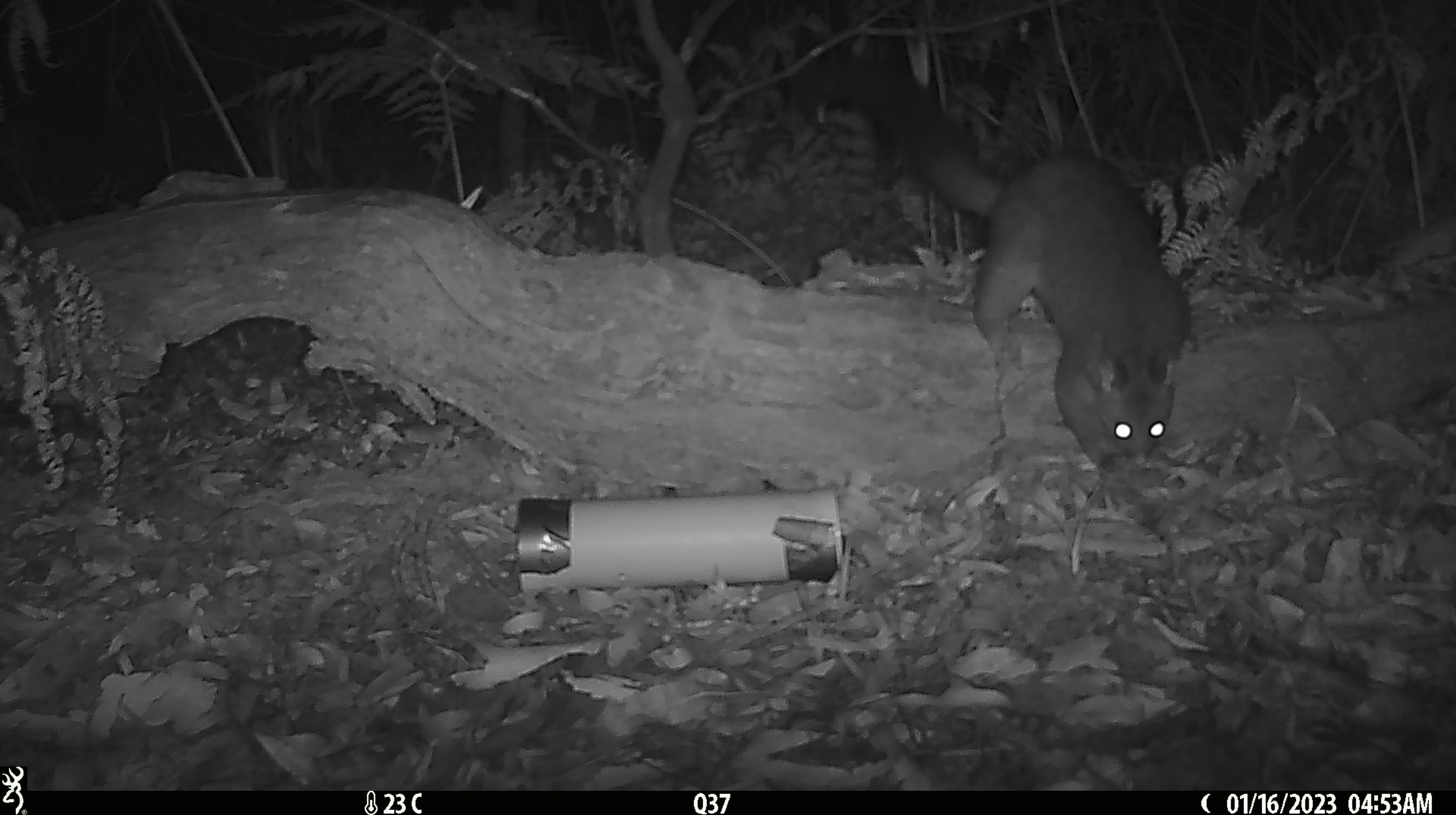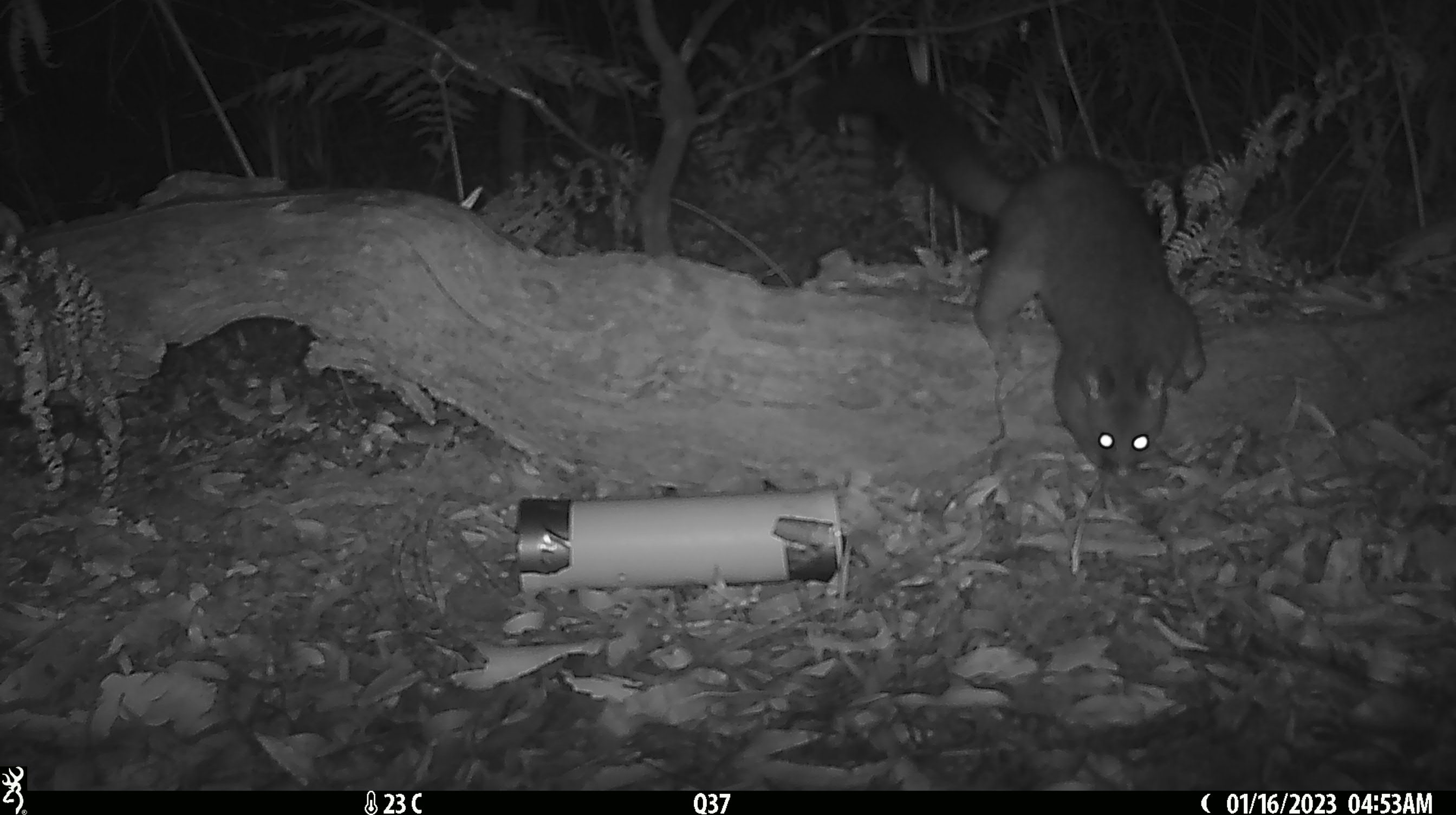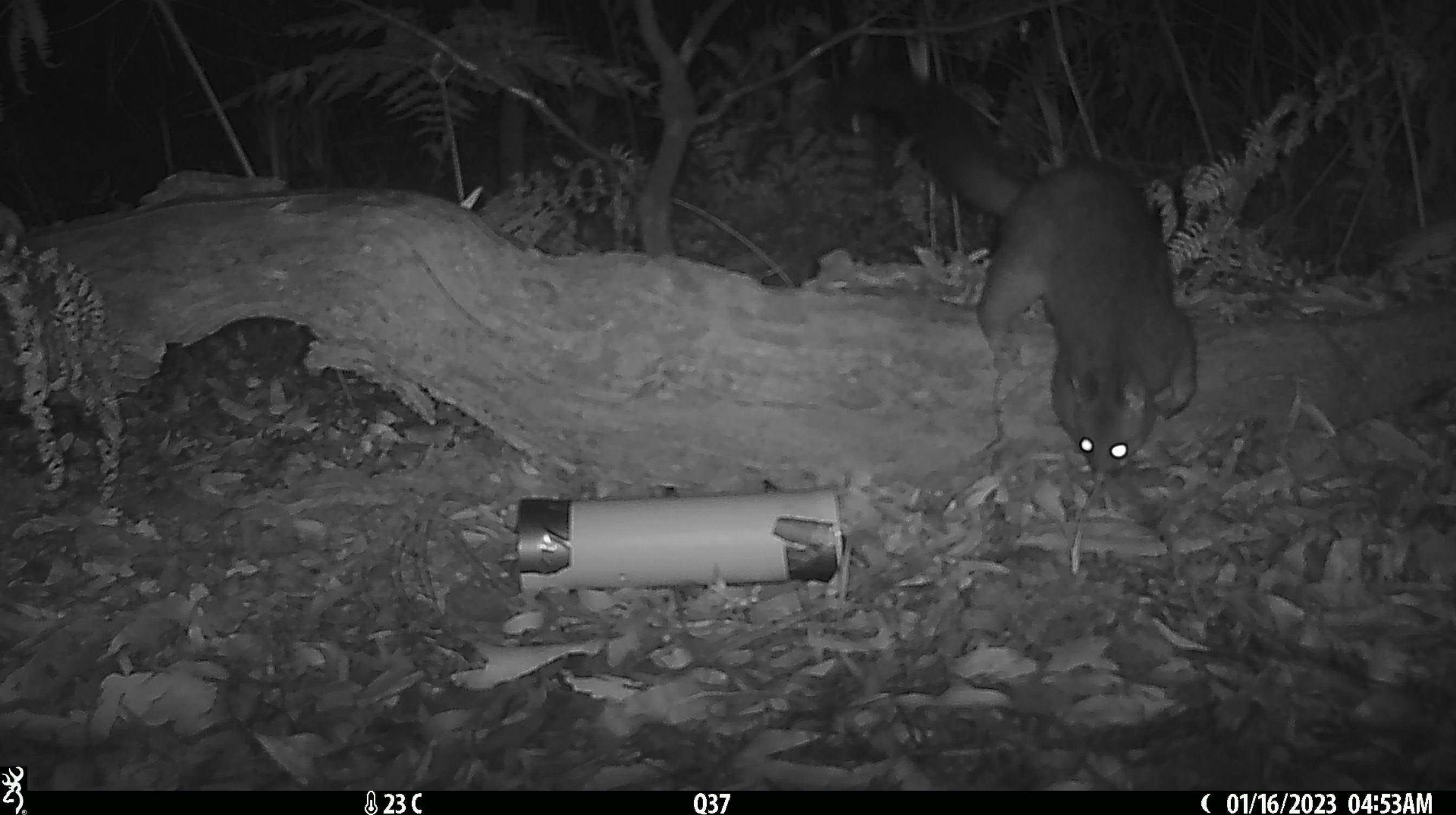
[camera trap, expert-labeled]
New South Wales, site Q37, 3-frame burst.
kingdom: Animalia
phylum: Chordata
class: Mammalia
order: Diprotodontia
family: Phalangeridae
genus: Trichosurus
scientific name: Trichosurus vulpecula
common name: common brushtail possum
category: possum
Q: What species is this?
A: Possum (common brushtail possum) (Trichosurus vulpecula).